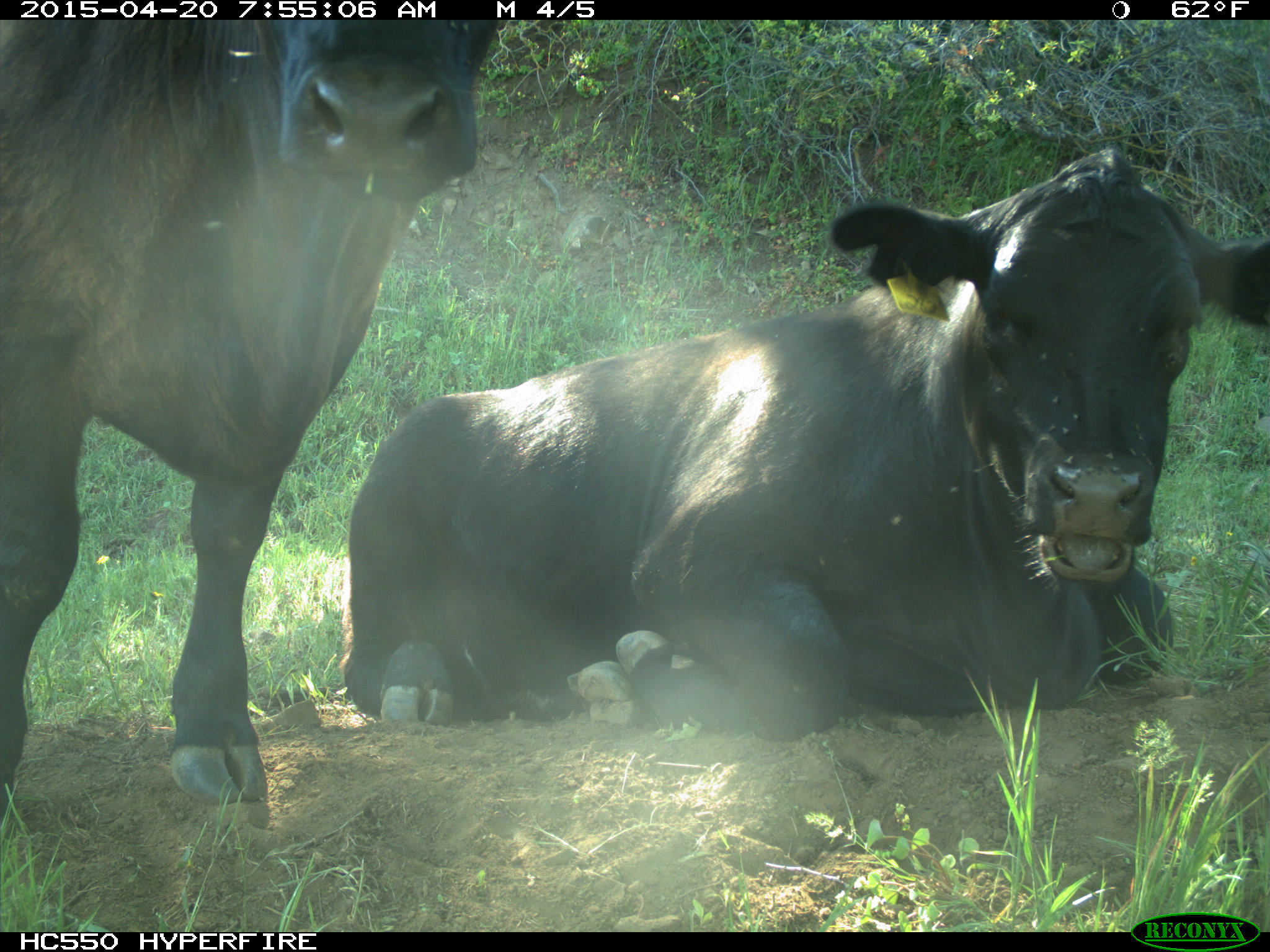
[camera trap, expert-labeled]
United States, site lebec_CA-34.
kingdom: Animalia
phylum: Chordata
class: Mammalia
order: Artiodactyla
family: Bovidae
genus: Bos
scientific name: Bos taurus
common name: domestic cow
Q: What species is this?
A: Bos taurus (domestic cow).